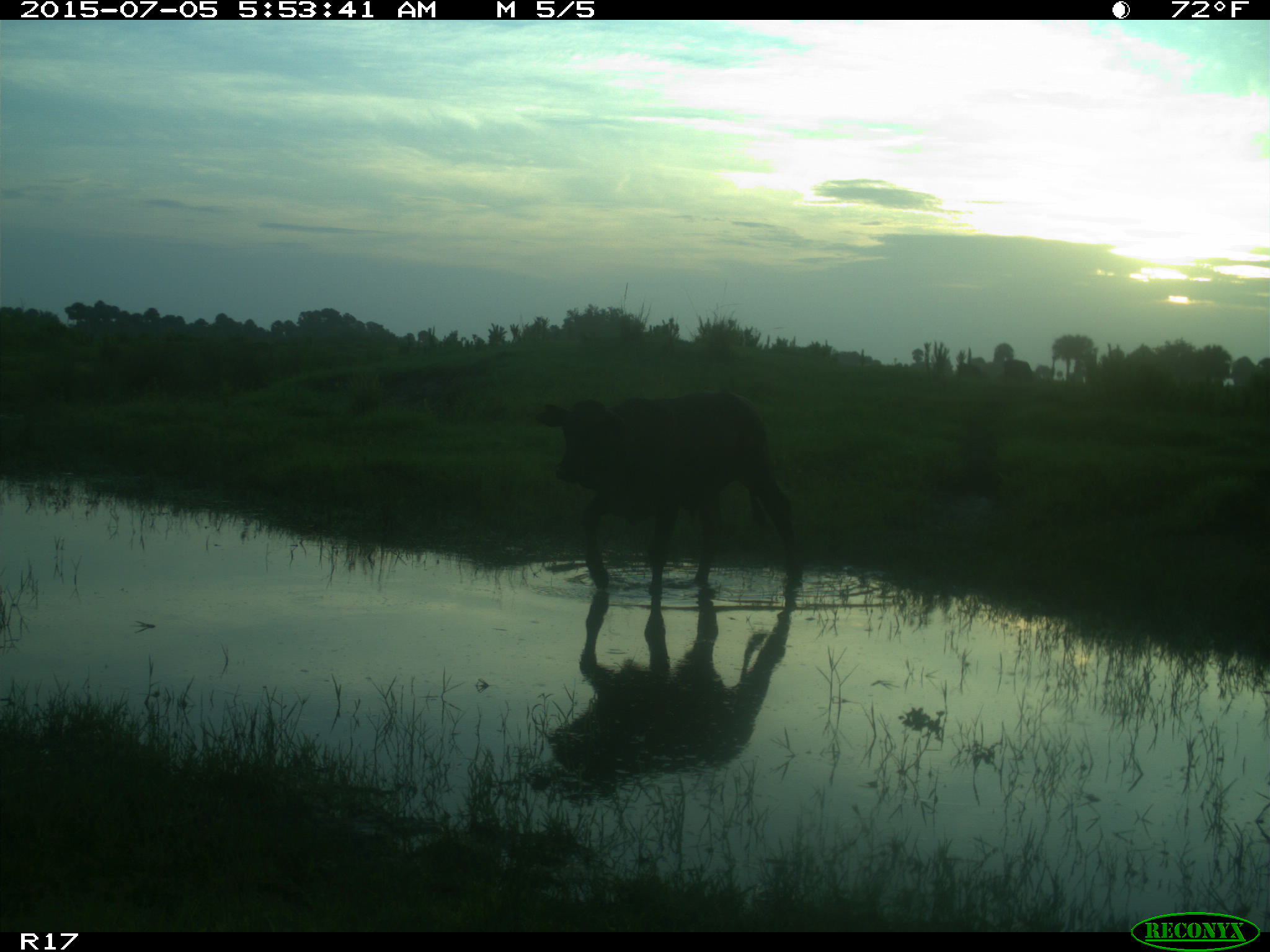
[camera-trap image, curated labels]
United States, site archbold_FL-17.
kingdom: Animalia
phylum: Chordata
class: Mammalia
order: Artiodactyla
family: Bovidae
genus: Bos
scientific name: Bos taurus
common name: domestic cow